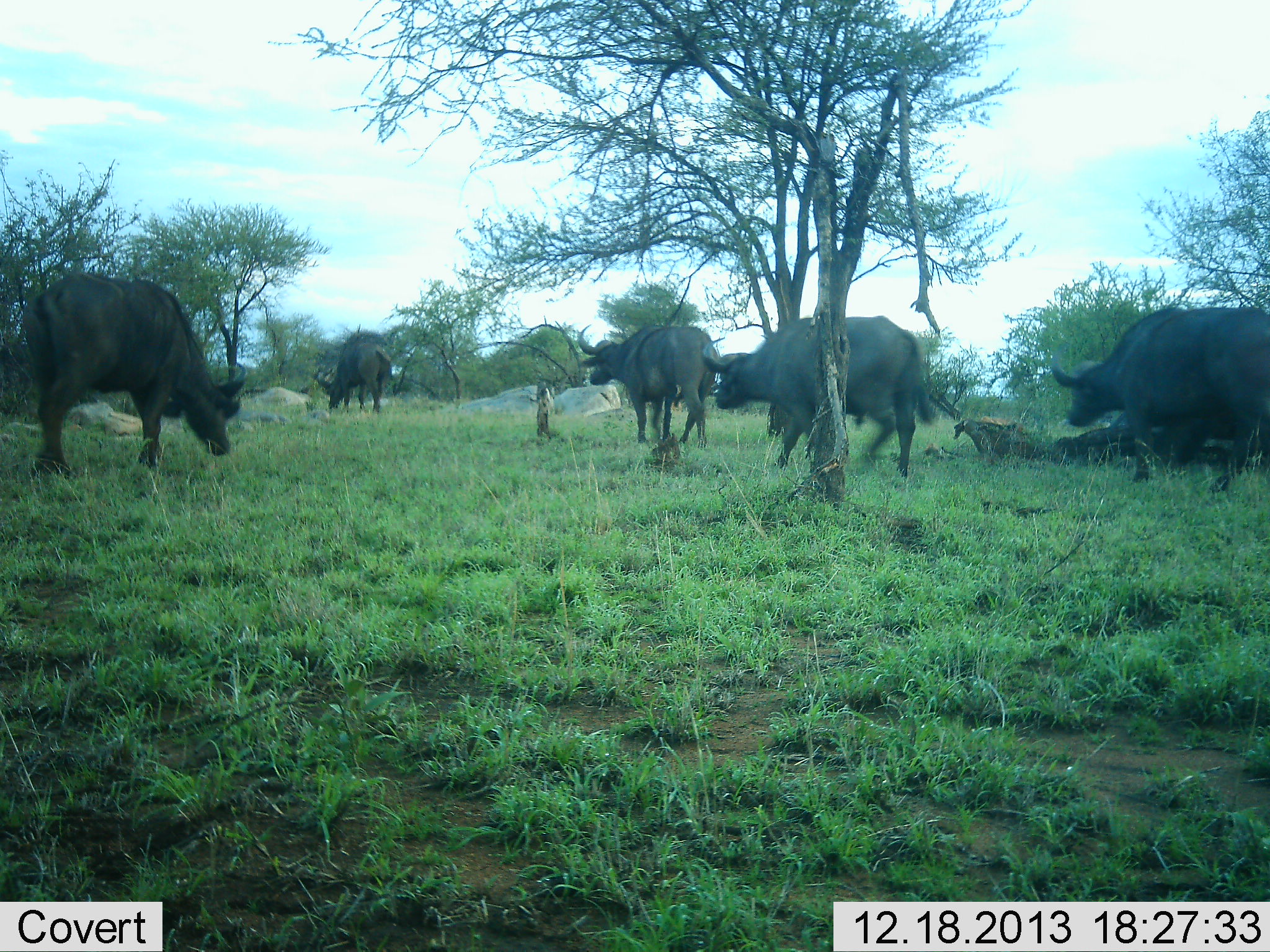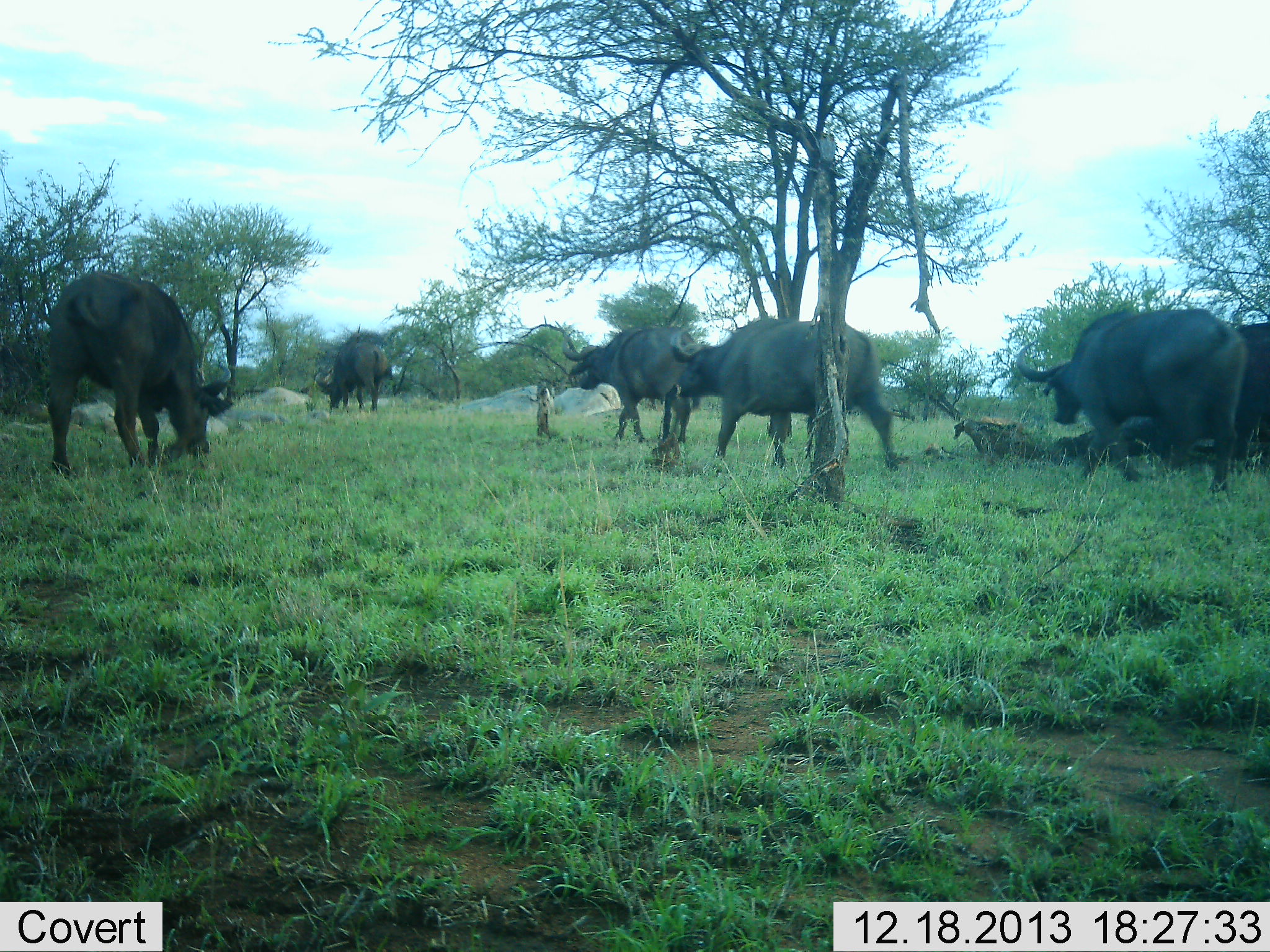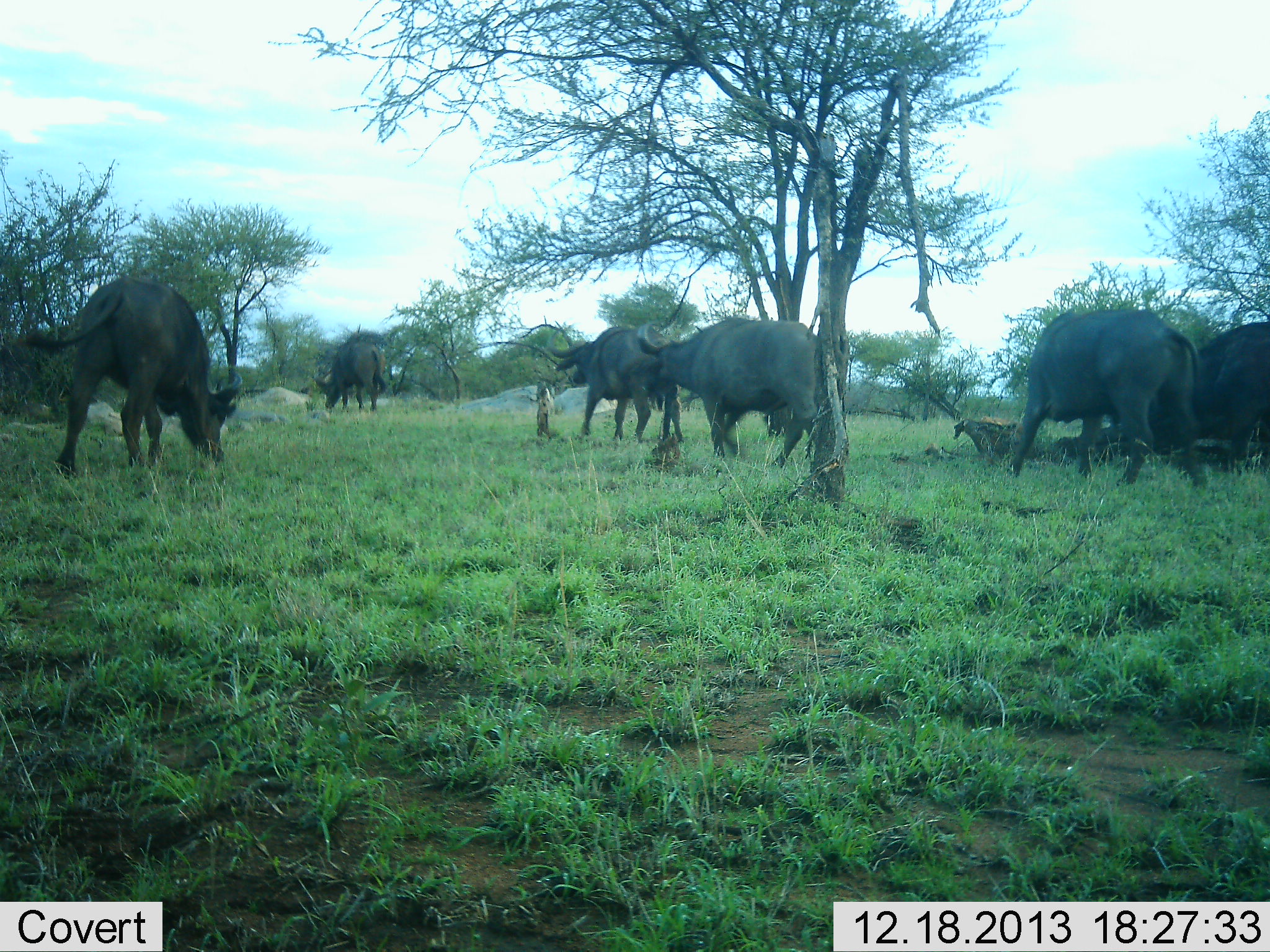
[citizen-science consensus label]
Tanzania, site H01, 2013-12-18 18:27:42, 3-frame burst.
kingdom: Animalia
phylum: Chordata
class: Mammalia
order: Artiodactyla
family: Bovidae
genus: Syncerus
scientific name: Syncerus caffer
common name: cape buffalo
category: buffalo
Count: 6.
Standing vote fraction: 10%.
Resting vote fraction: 0%.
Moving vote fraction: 90%.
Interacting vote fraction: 0%.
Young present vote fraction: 0%.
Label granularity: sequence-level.